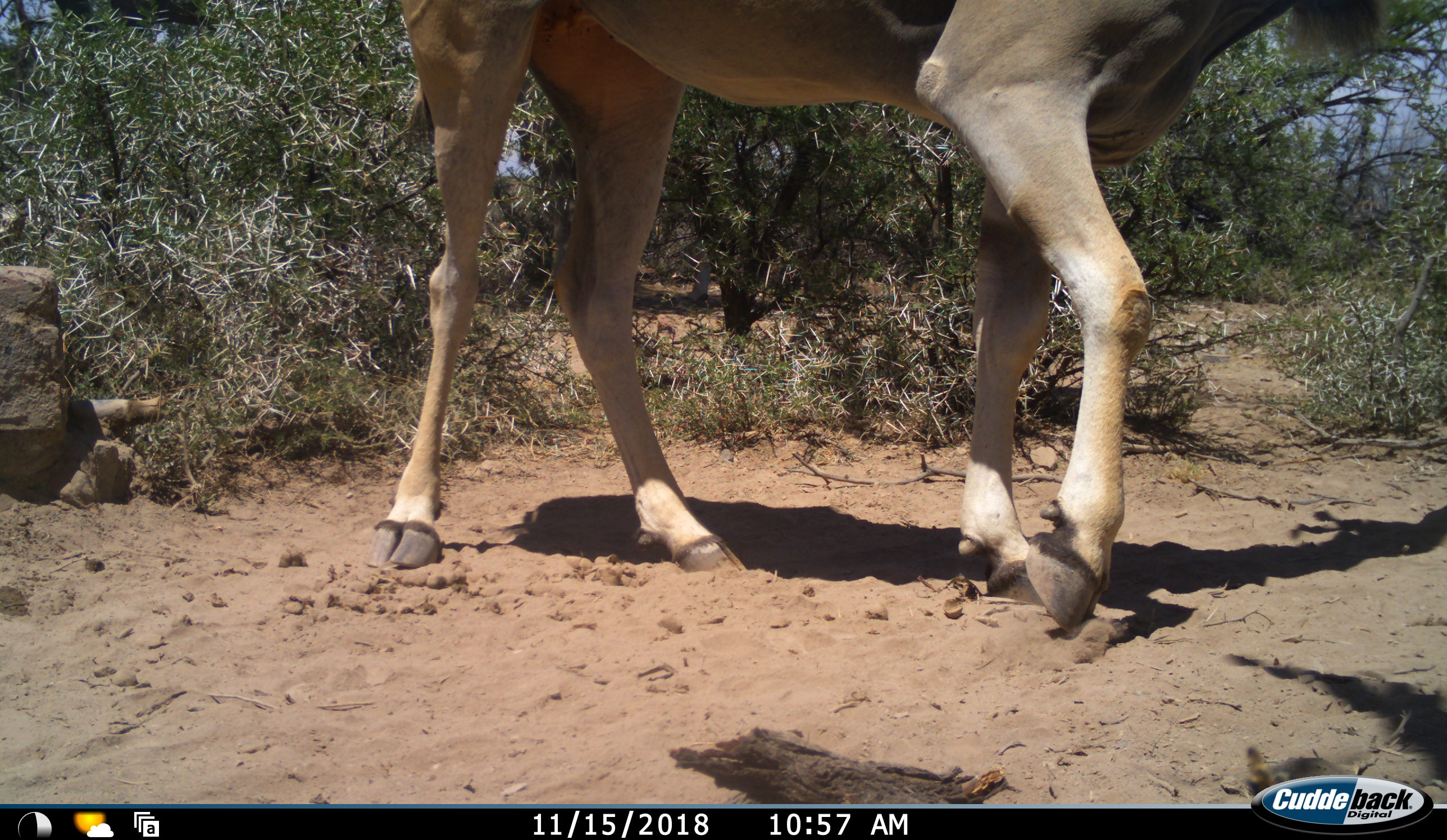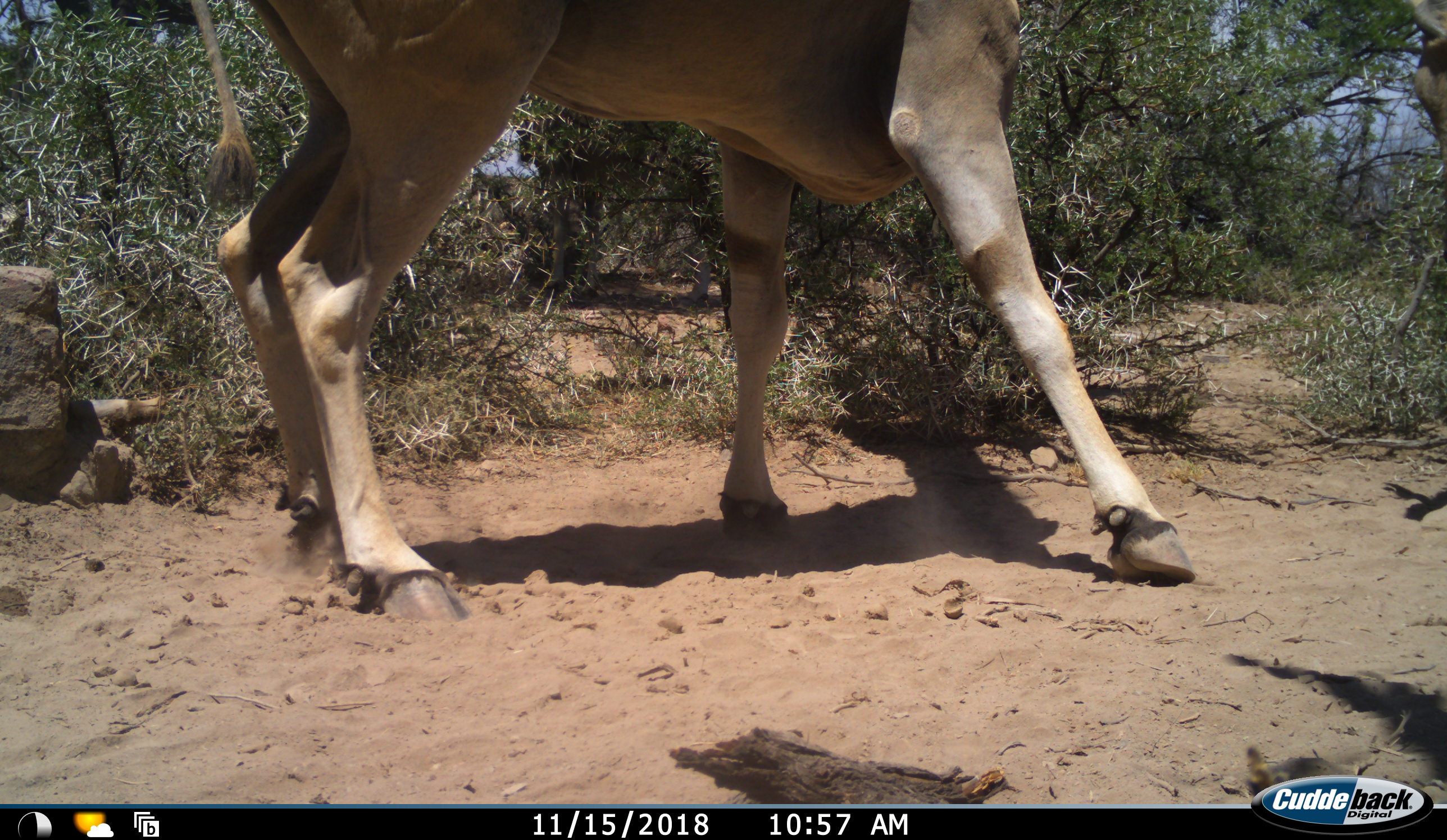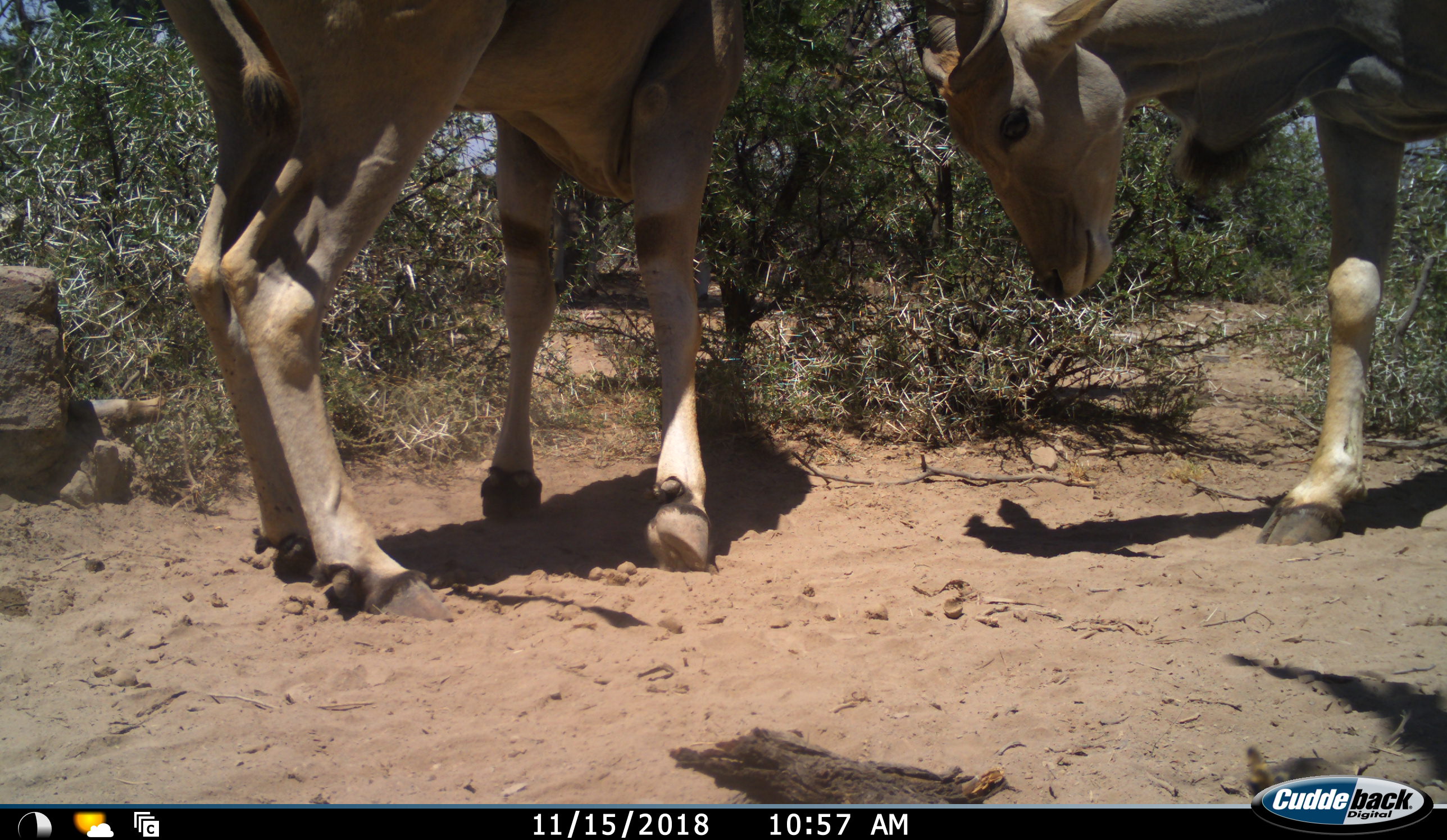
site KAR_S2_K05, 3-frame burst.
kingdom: Animalia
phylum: Chordata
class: Mammalia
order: Artiodactyla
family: Bovidae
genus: Tragelaphus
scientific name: Tragelaphus oryx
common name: eland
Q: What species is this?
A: Eland (Tragelaphus oryx).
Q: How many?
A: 2.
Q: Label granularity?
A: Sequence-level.